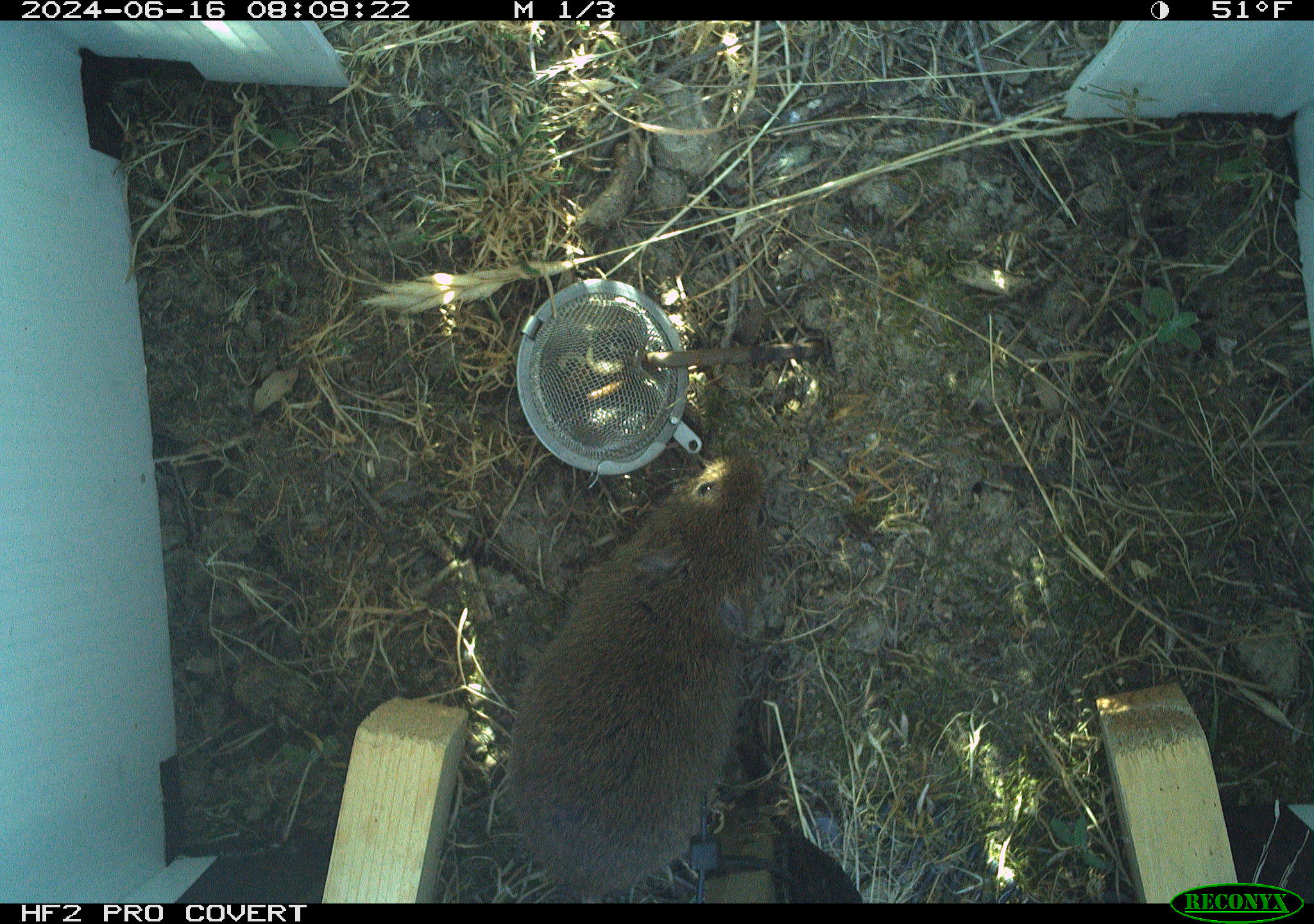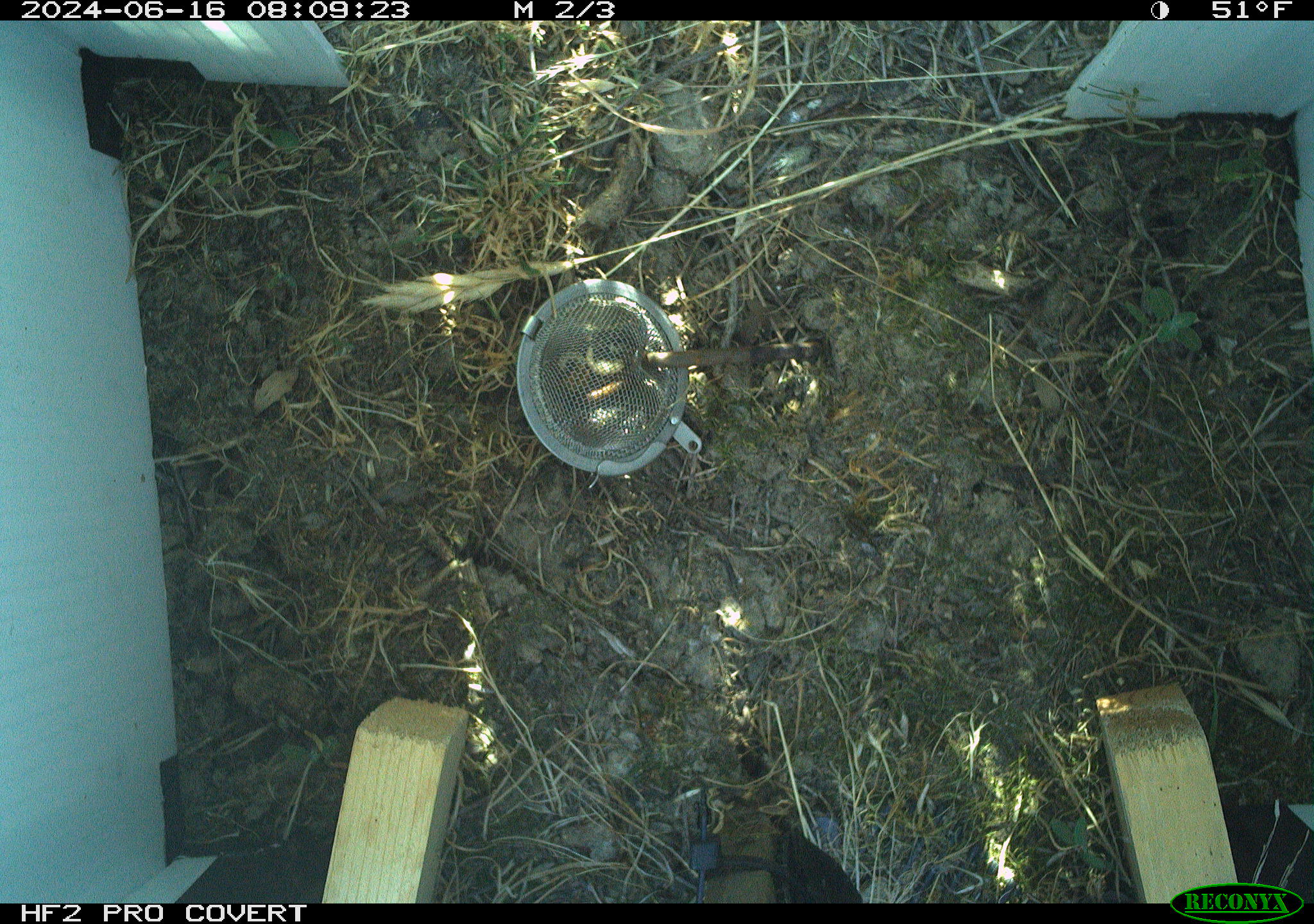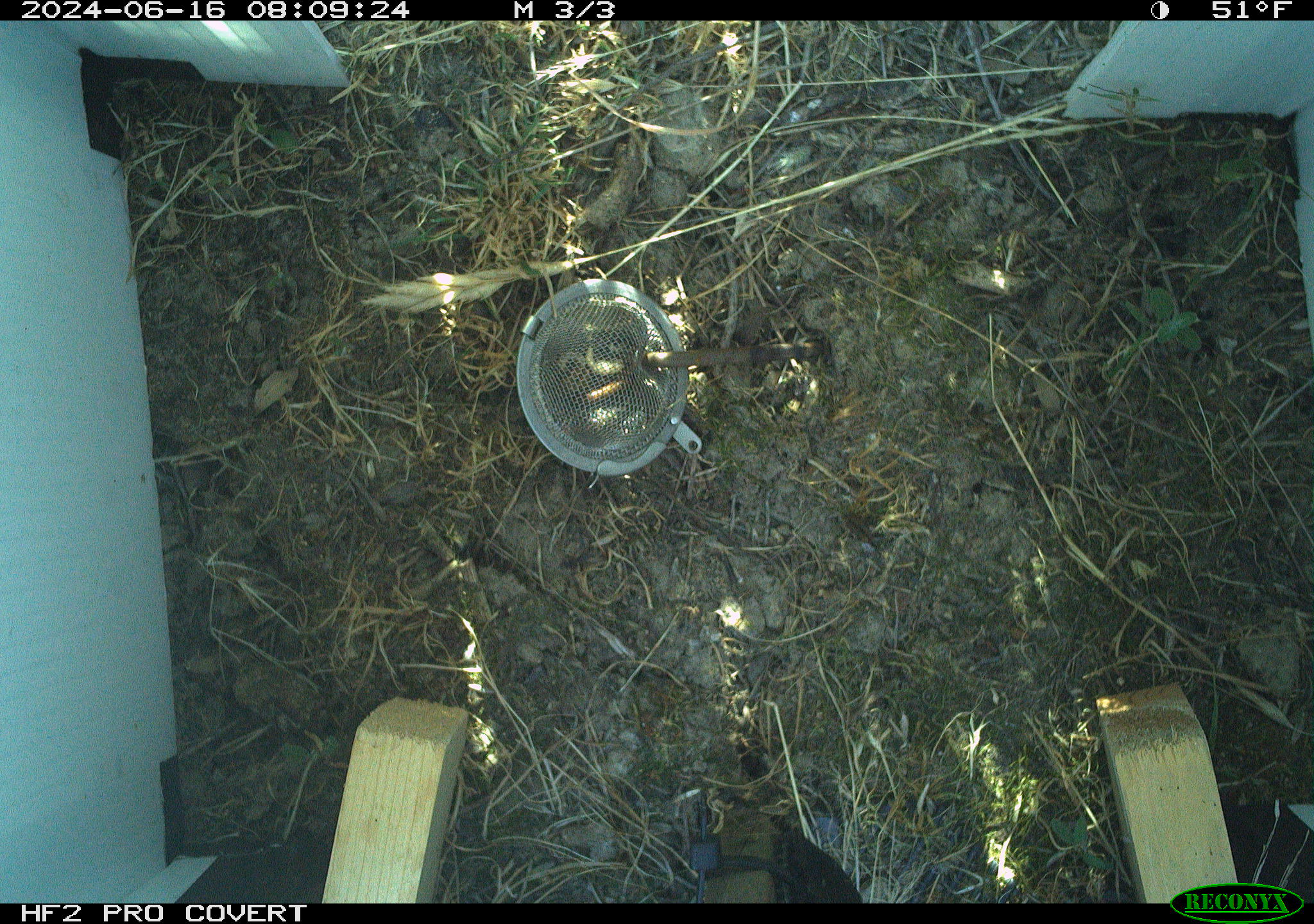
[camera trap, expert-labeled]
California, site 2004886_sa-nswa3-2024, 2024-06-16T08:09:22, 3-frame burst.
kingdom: Animalia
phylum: Chordata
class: Mammalia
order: Rodentia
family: Cricetidae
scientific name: Arvicolinae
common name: voles, lemmings, and muskrats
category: arvicolinae subfamily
Arvicolinae subfamily (voles, lemmings, and muskrats) (Arvicolinae).